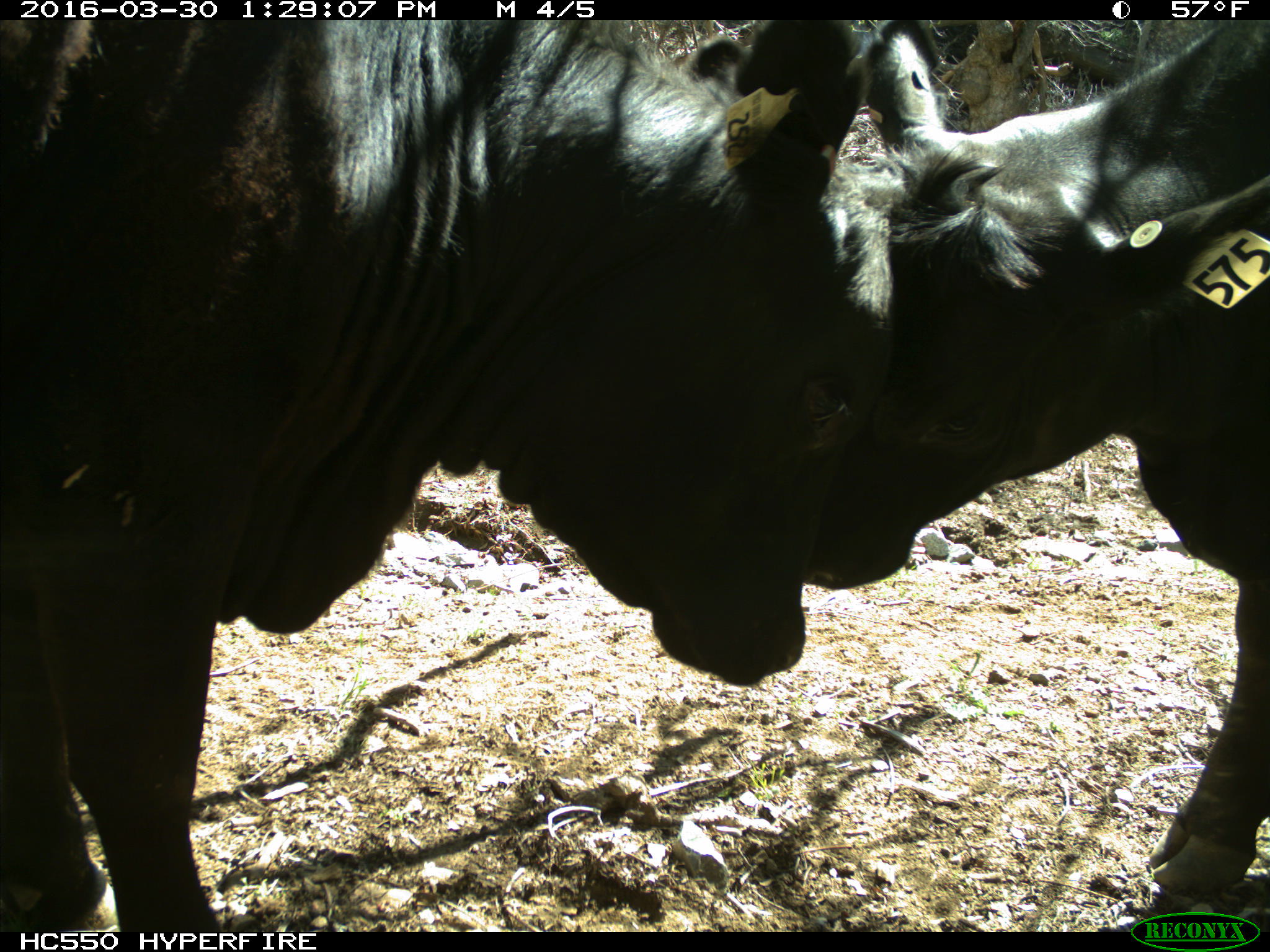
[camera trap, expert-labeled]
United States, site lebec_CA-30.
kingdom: Animalia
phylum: Chordata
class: Mammalia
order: Artiodactyla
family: Bovidae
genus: Bos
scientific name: Bos taurus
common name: domestic cow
Bos taurus (domestic cow).